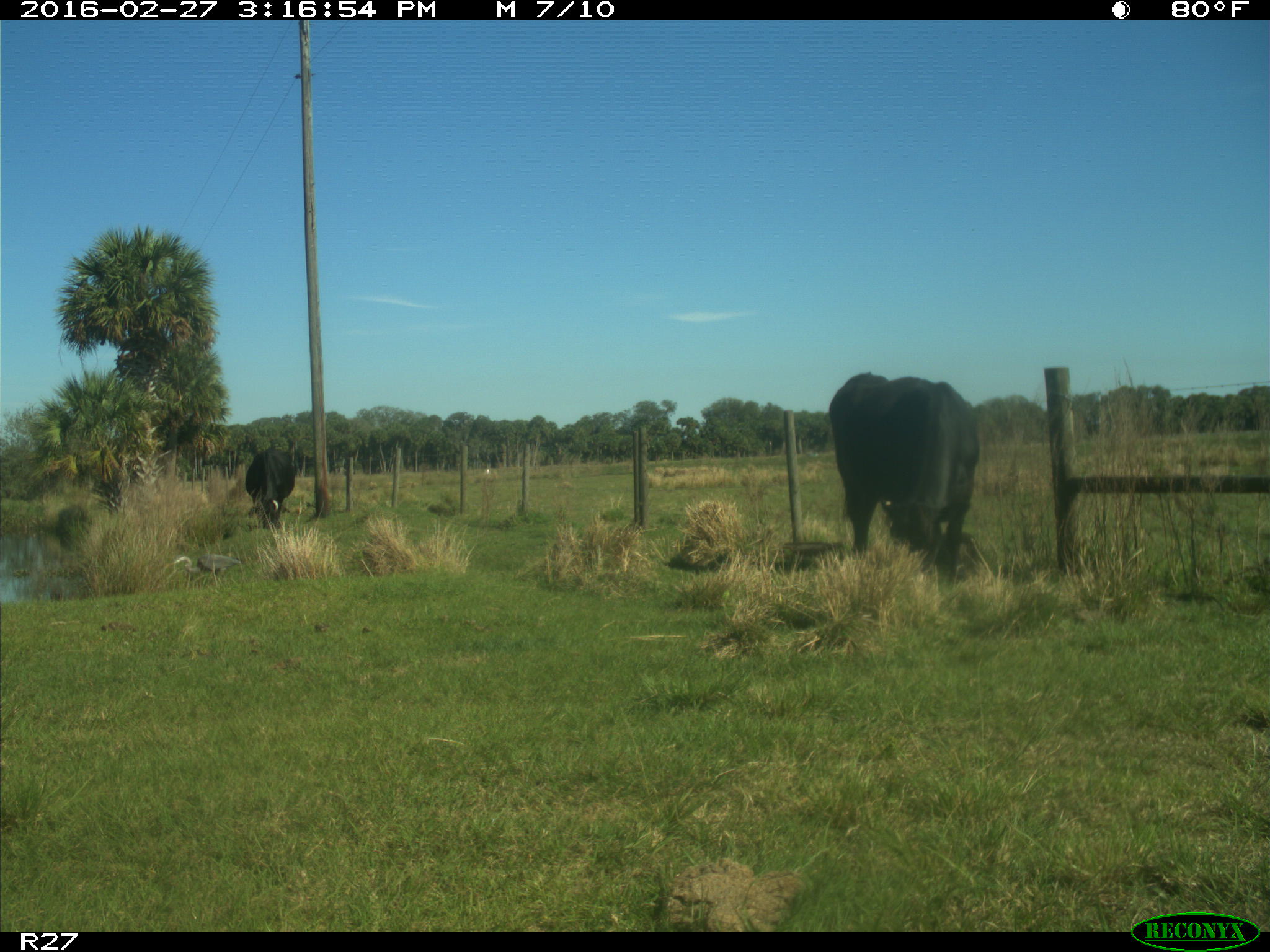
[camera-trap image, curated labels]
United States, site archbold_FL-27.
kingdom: Animalia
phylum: Chordata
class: Mammalia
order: Artiodactyla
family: Bovidae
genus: Bos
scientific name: Bos taurus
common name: domestic cow